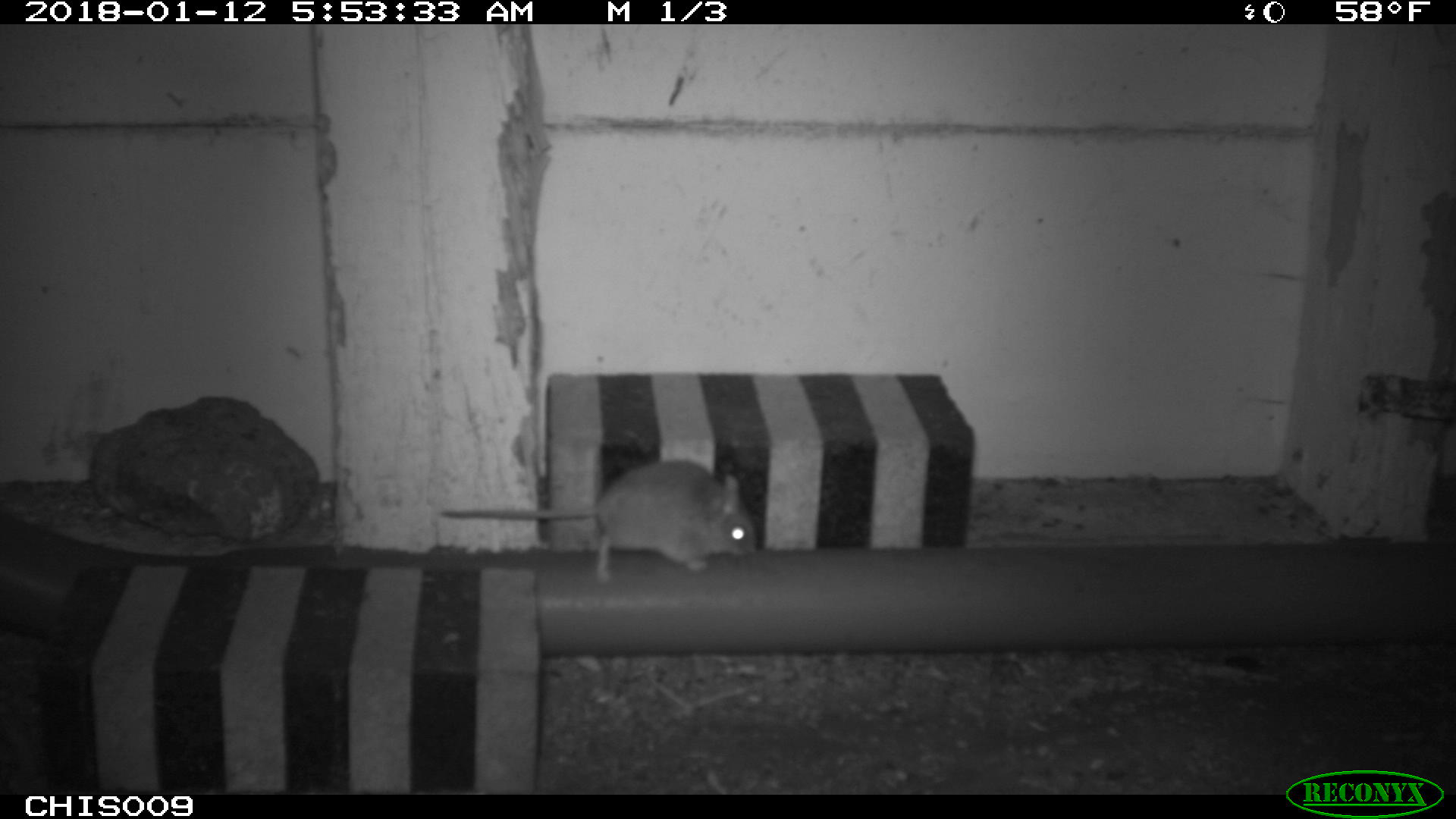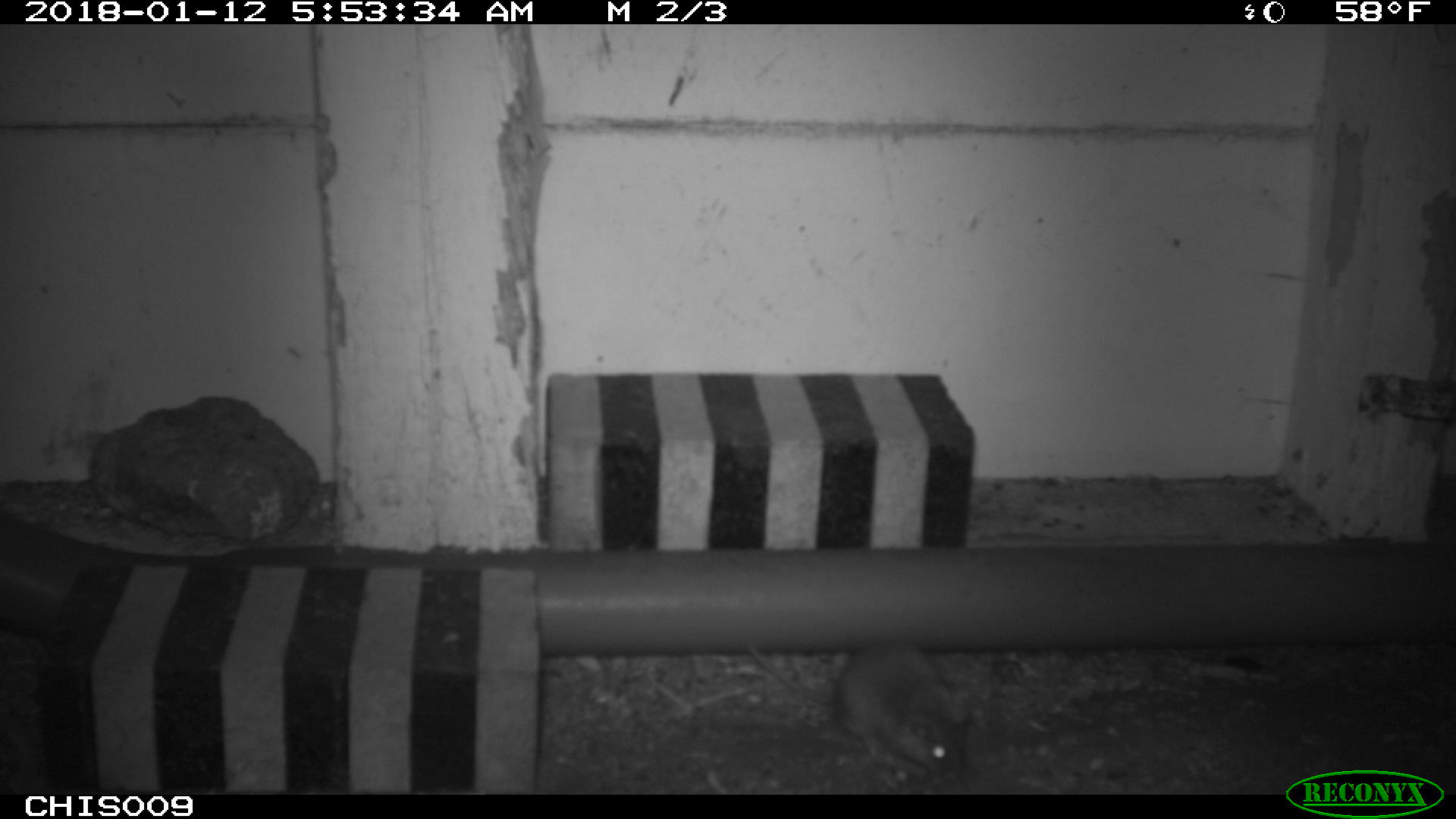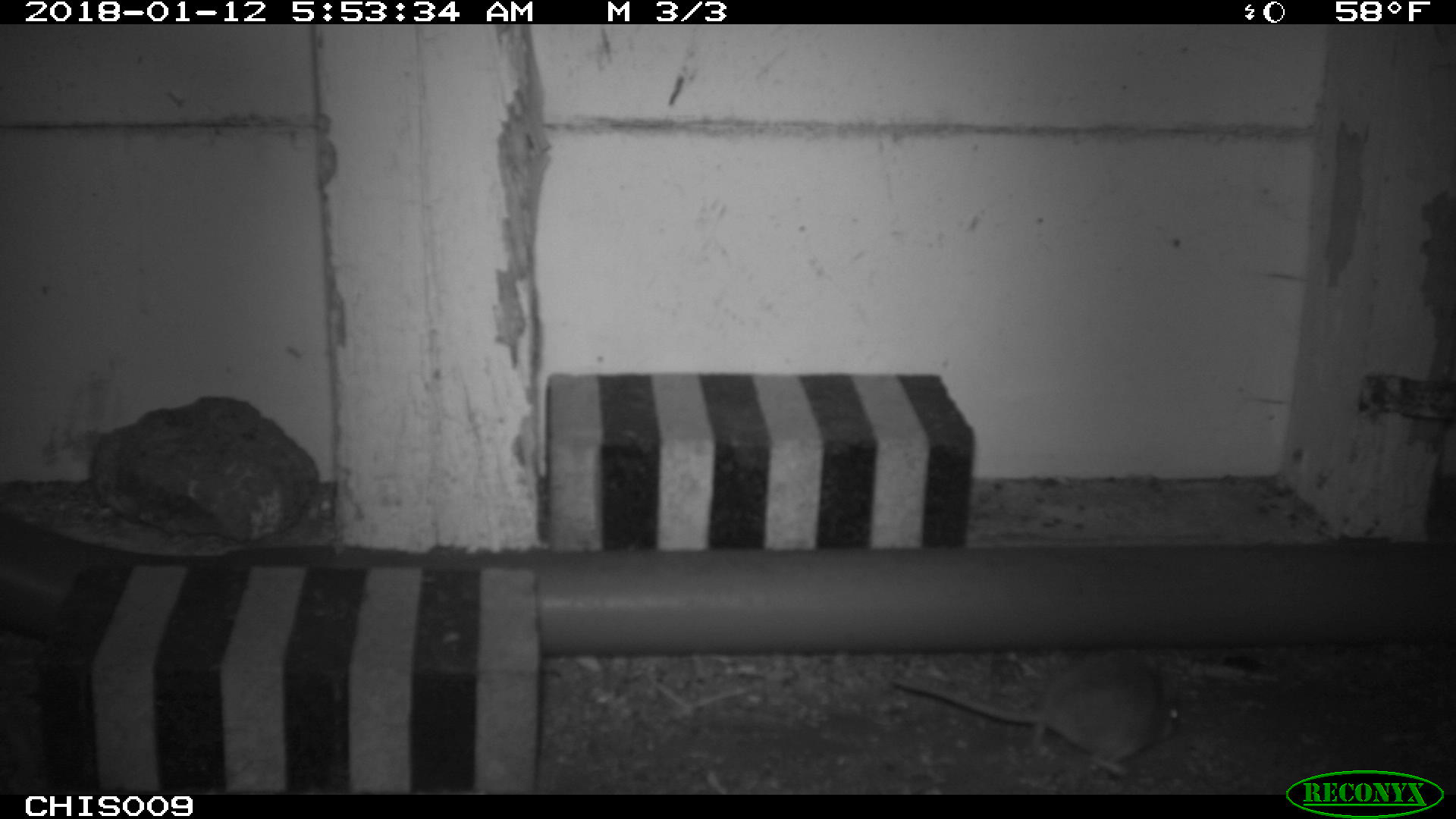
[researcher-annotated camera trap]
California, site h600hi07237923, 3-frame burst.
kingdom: Animalia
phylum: Chordata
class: Mammalia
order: Rodentia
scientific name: Rodentia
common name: rodent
Rodent (Rodentia).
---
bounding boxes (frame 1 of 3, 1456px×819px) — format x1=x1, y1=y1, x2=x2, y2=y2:
rodent: x1=438, y1=458, x2=757, y2=580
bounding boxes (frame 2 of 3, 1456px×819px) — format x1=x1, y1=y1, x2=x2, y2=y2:
rodent: x1=742, y1=642, x2=967, y2=772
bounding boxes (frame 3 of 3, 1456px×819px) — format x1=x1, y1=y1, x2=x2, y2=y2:
rodent: x1=888, y1=650, x2=1185, y2=780